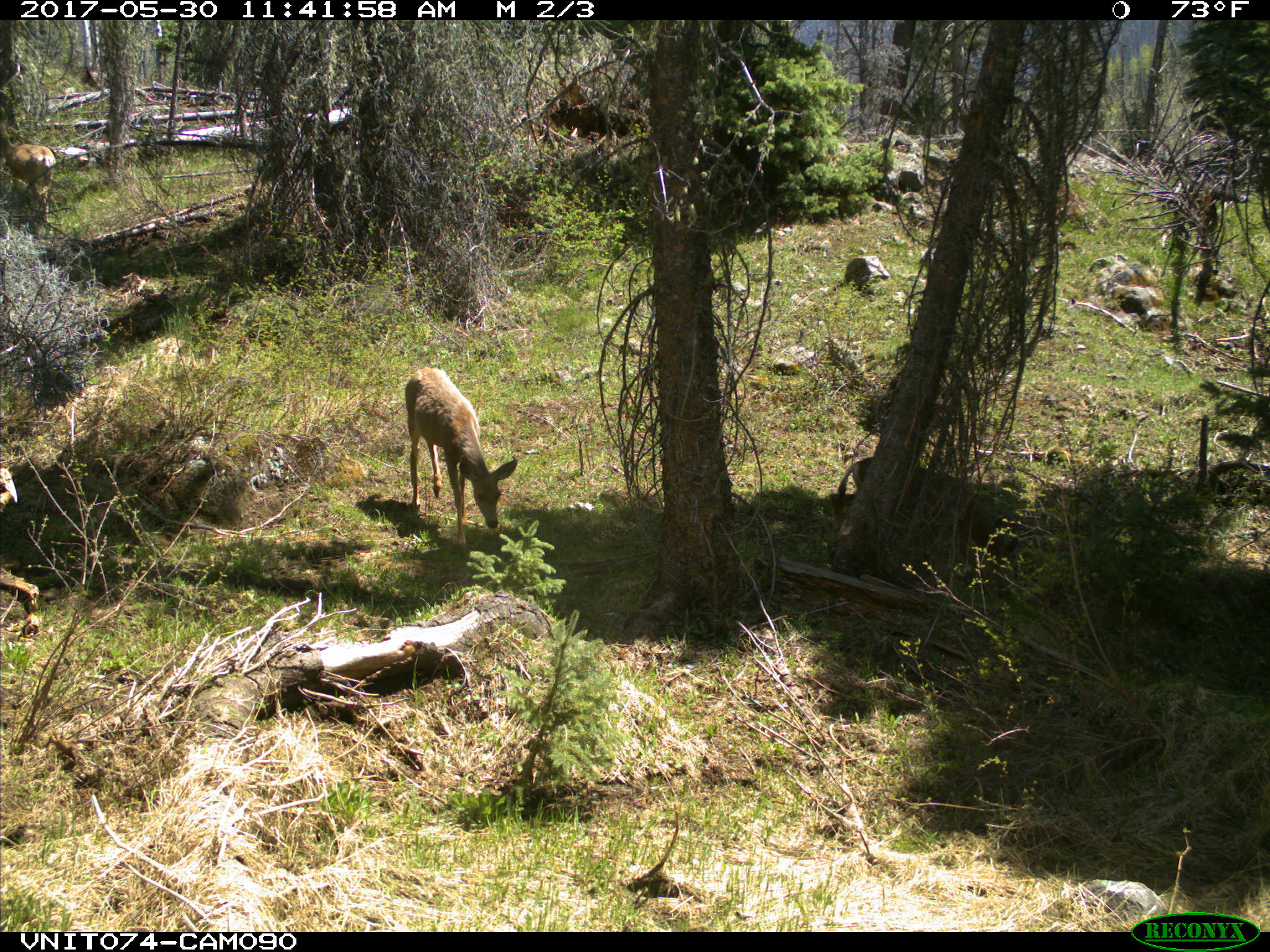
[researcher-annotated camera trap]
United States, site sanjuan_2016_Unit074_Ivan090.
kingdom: Animalia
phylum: Chordata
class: Mammalia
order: Artiodactyla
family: Cervidae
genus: Odocoileus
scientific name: Odocoileus hemionus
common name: mule deer